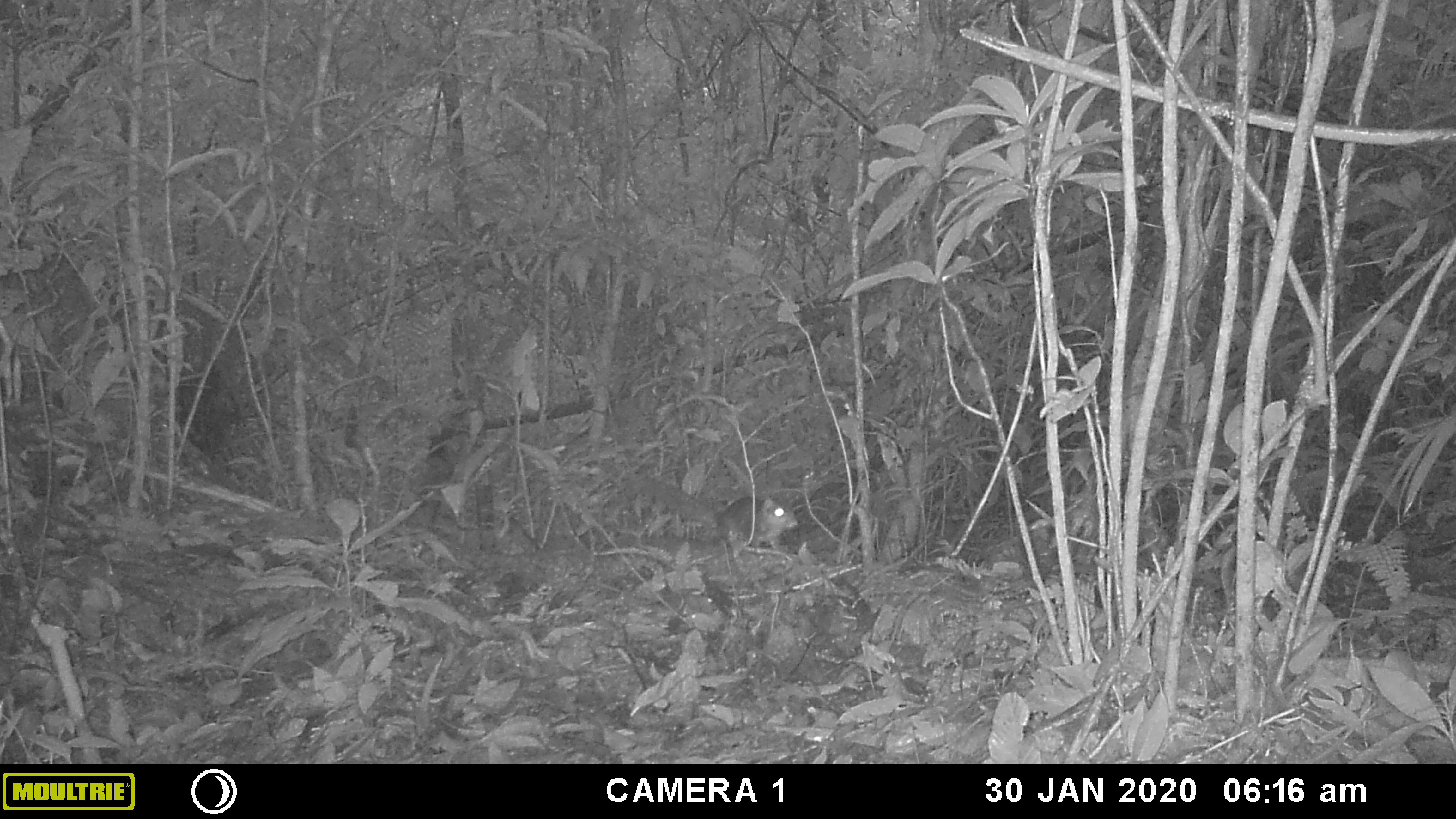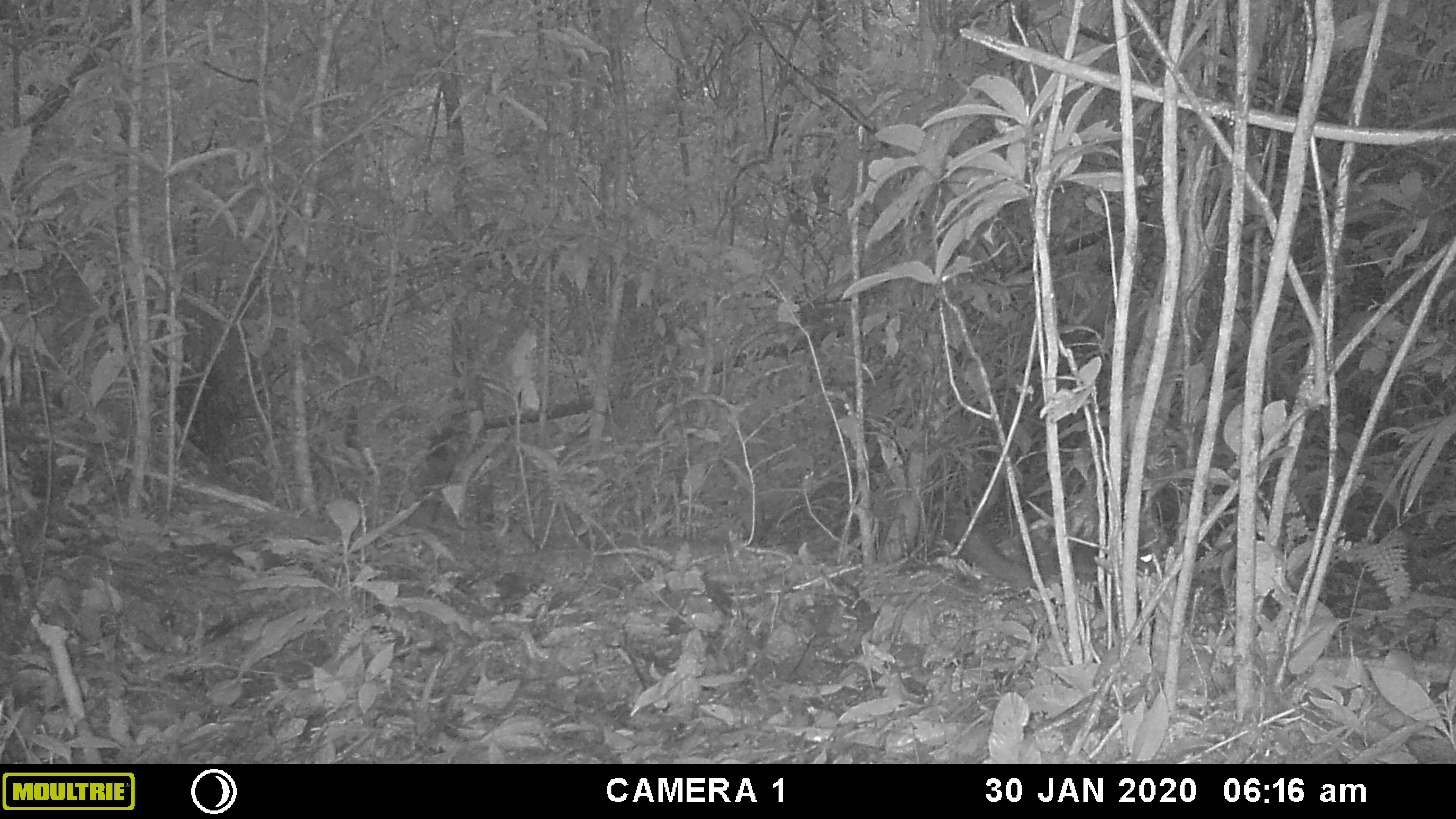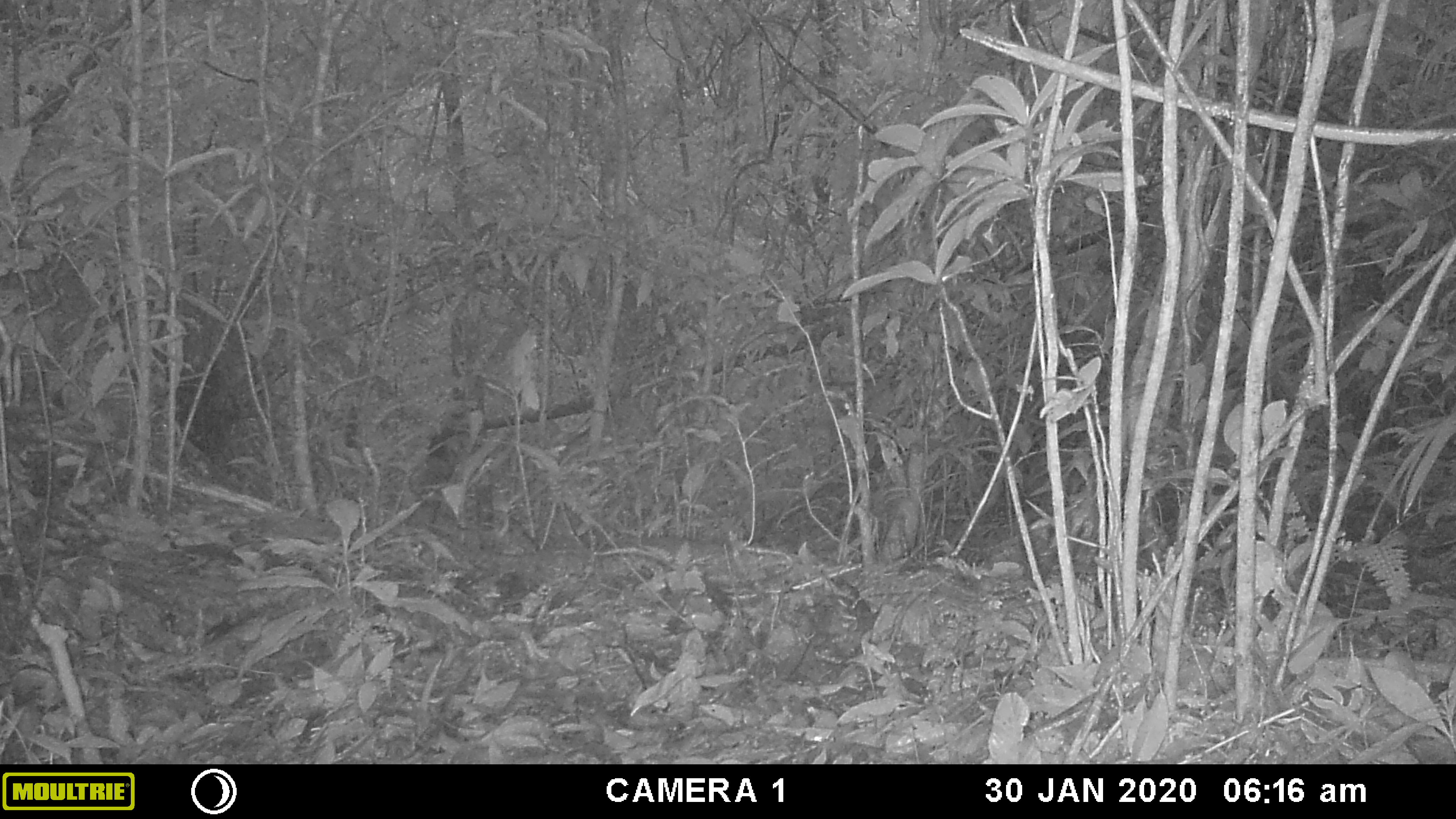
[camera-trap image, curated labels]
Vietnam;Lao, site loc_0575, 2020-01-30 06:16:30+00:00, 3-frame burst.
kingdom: Animalia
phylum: Chordata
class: Mammalia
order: Rodentia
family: Sciuridae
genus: Dremomys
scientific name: Dremomys rufigenis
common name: red-cheeked squirrel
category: red cheeked squirrel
Red cheeked squirrel (red-cheeked squirrel) (Dremomys rufigenis). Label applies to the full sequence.